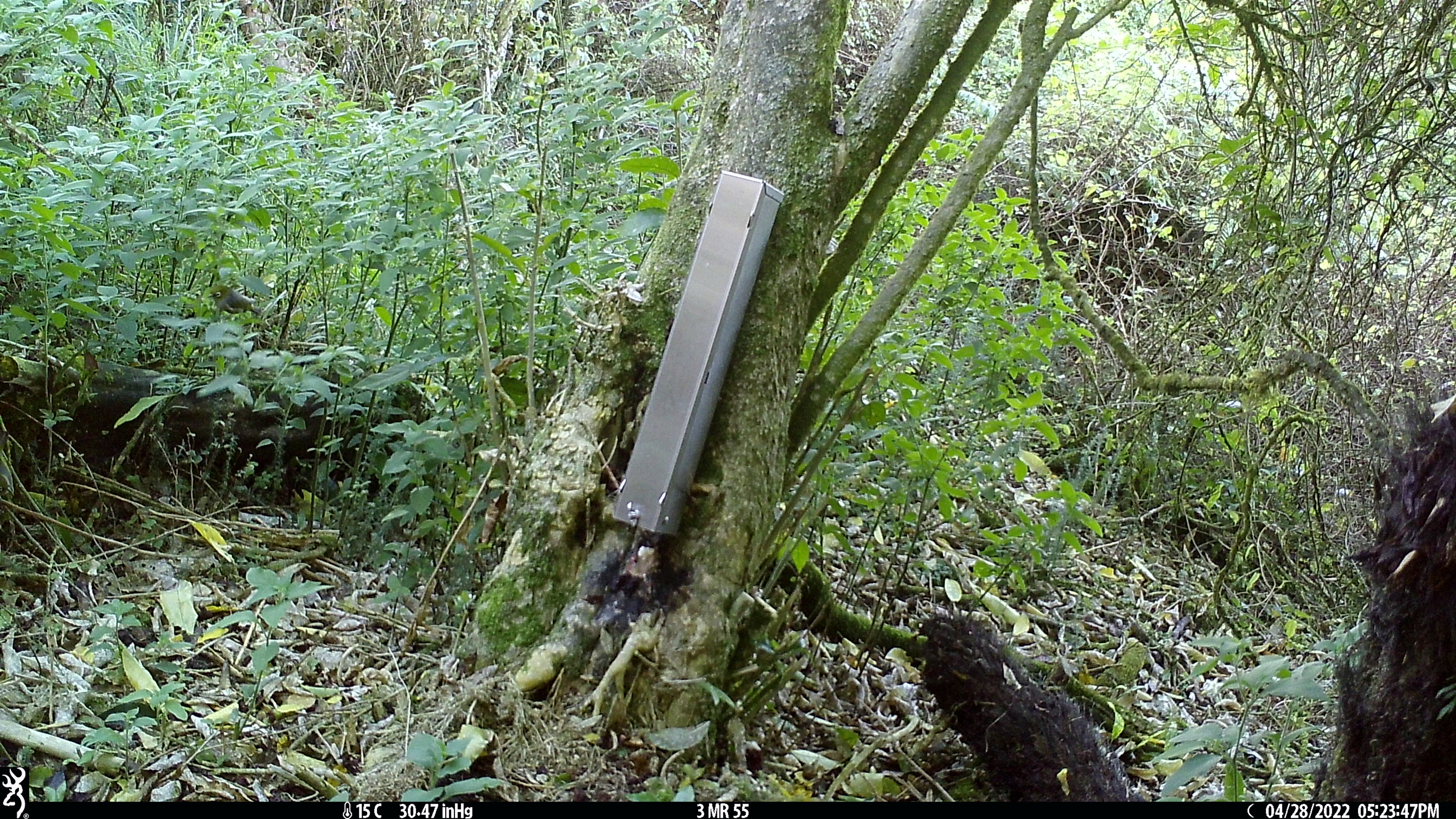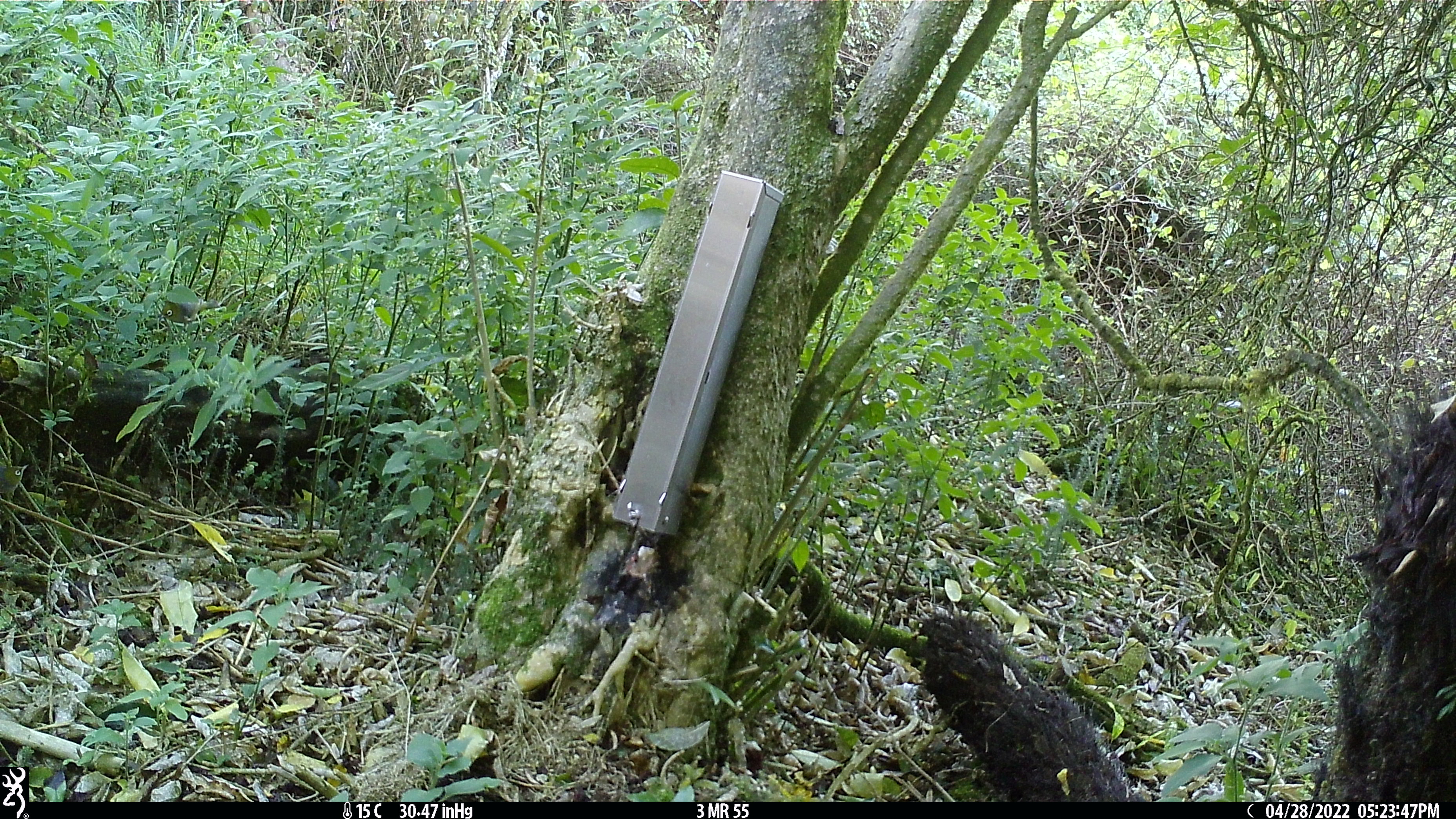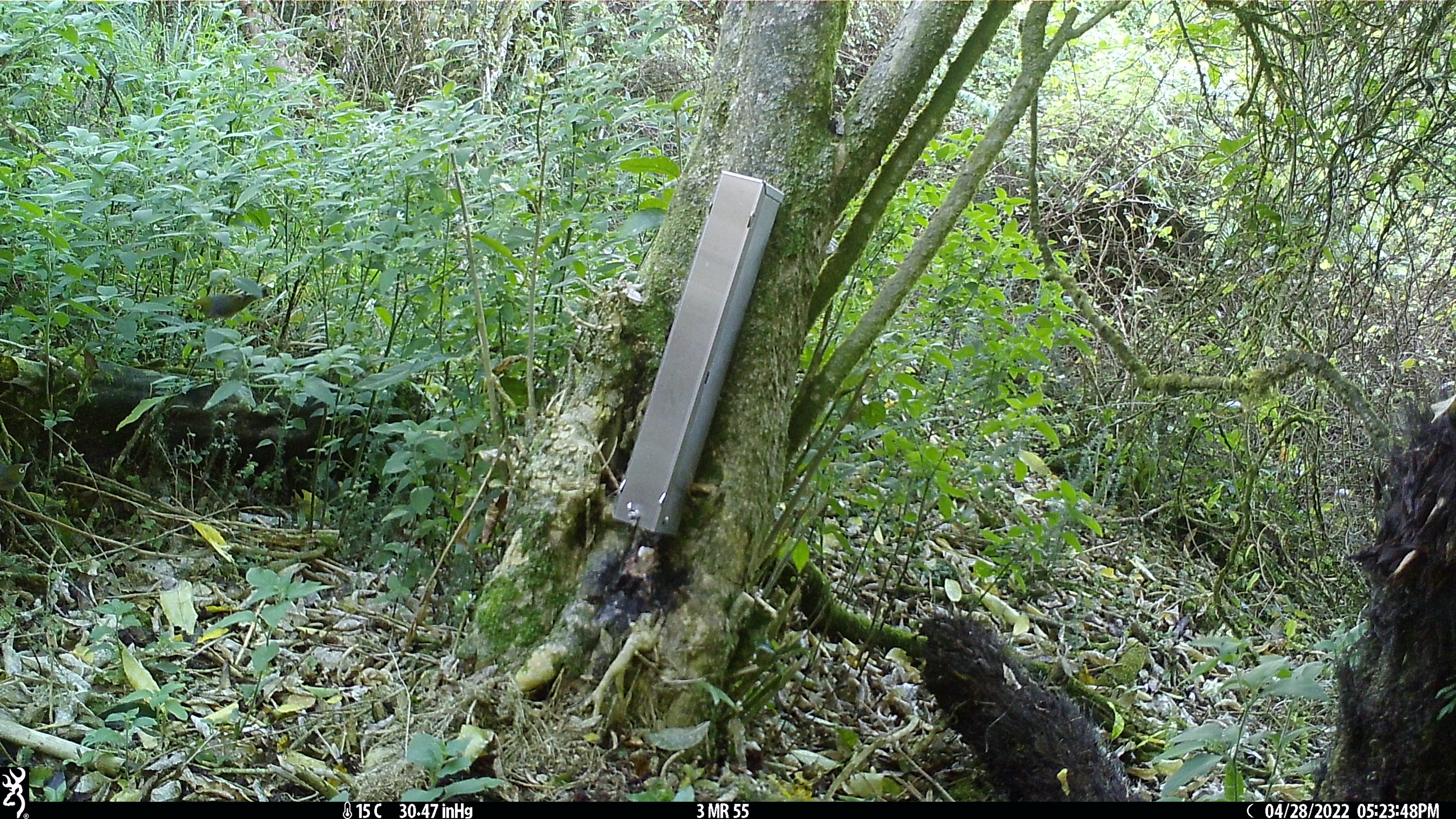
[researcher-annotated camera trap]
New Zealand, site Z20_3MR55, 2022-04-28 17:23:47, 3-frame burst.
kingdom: Animalia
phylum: Chordata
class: Aves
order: Passeriformes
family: Zosteropidae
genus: Zosterops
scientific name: Zosterops lateralis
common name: silvereye